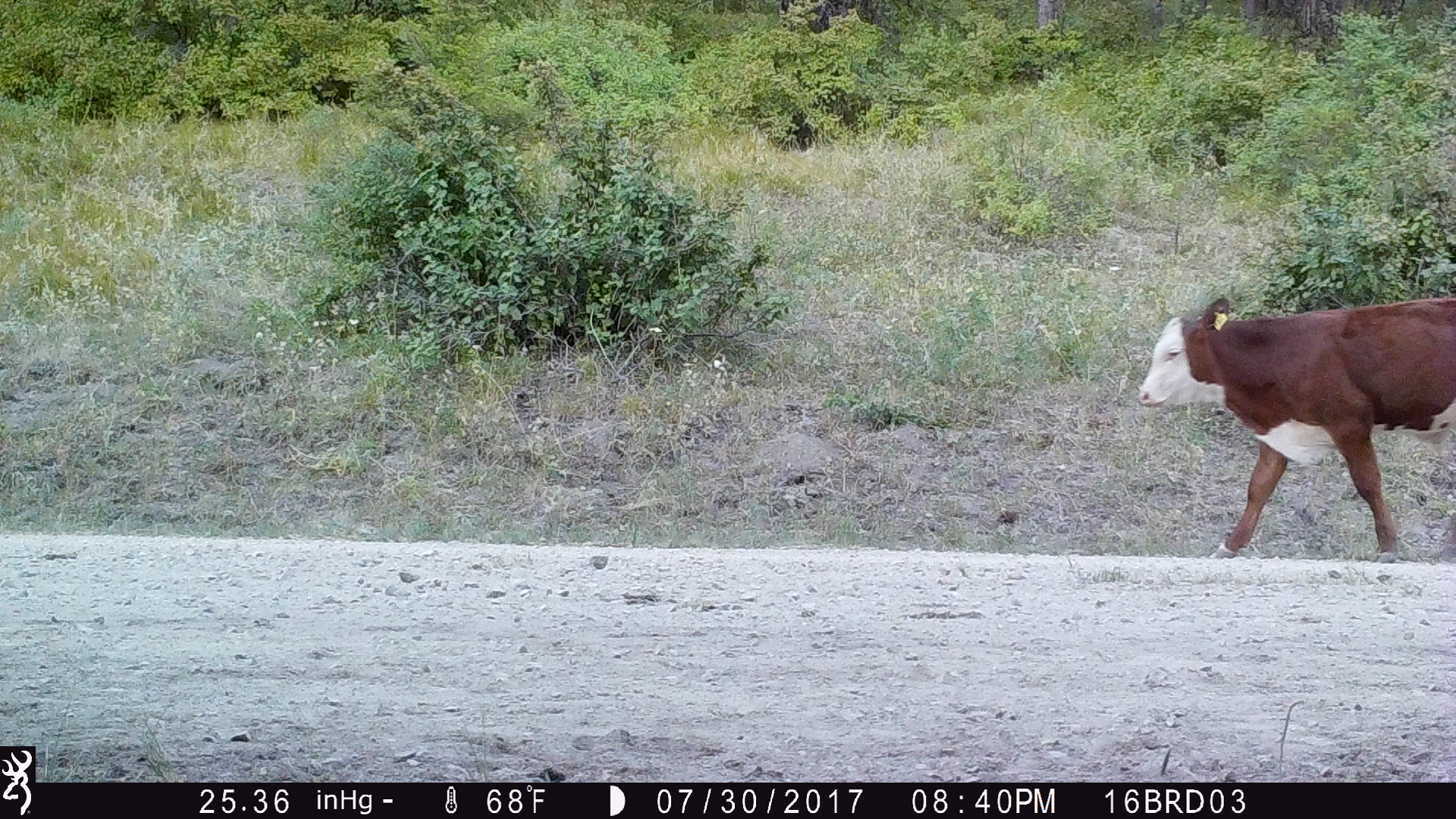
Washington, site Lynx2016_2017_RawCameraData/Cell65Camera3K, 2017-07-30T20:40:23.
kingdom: Animalia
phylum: Chordata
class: Mammalia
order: Artiodactyla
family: Bovidae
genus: Bos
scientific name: Bos taurus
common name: domestic cattle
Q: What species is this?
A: Domestic cattle (Bos taurus).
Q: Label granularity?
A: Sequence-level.